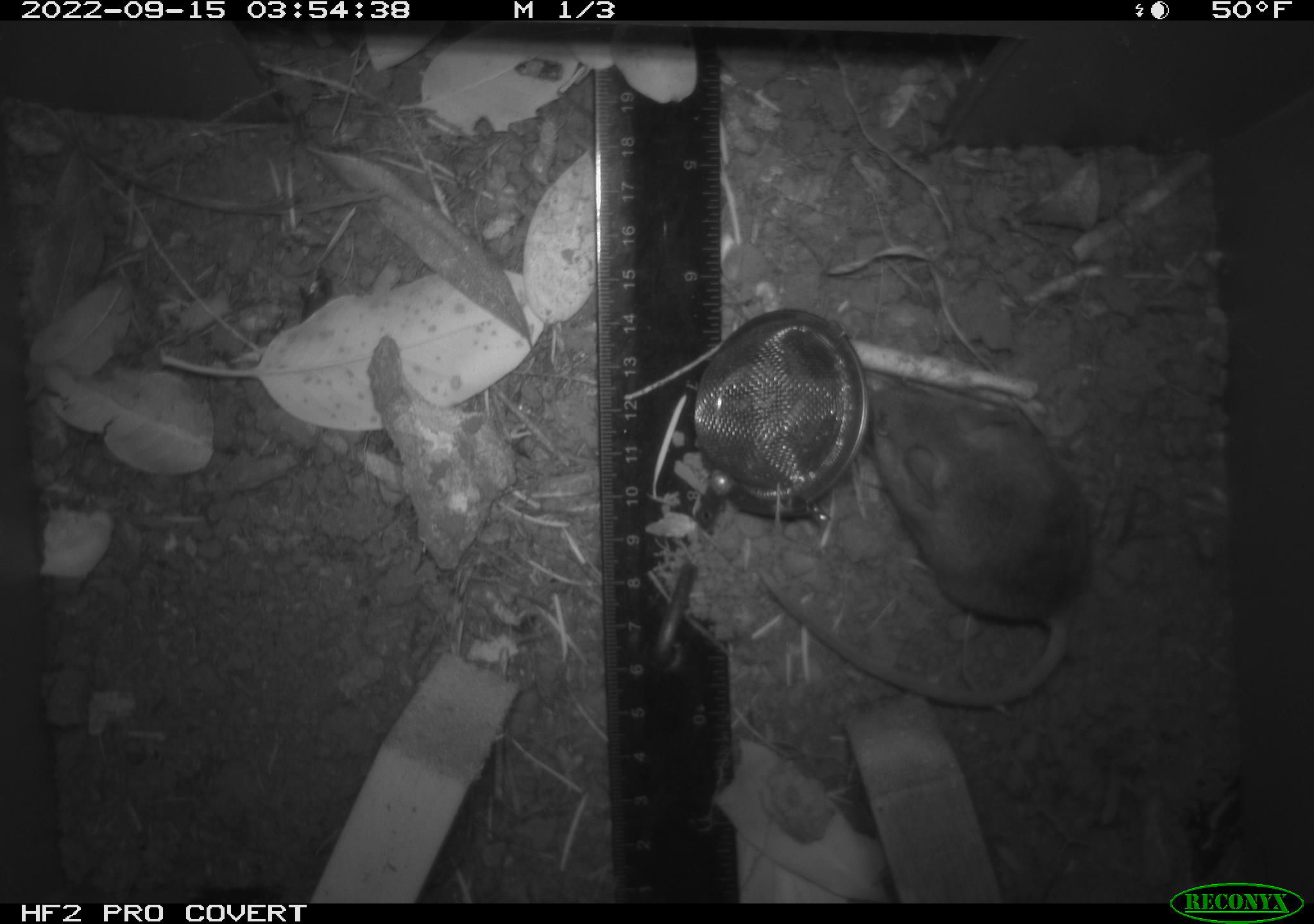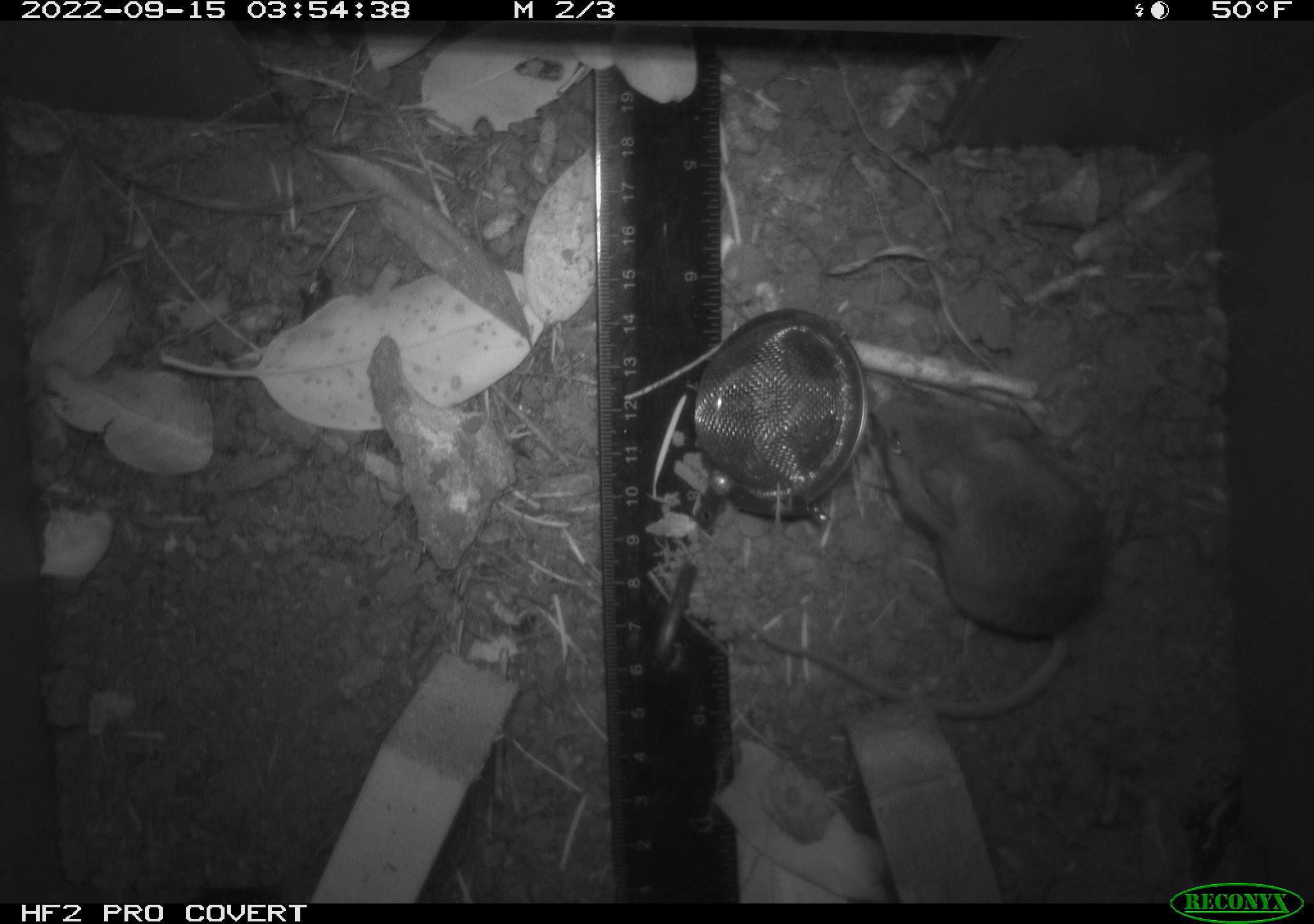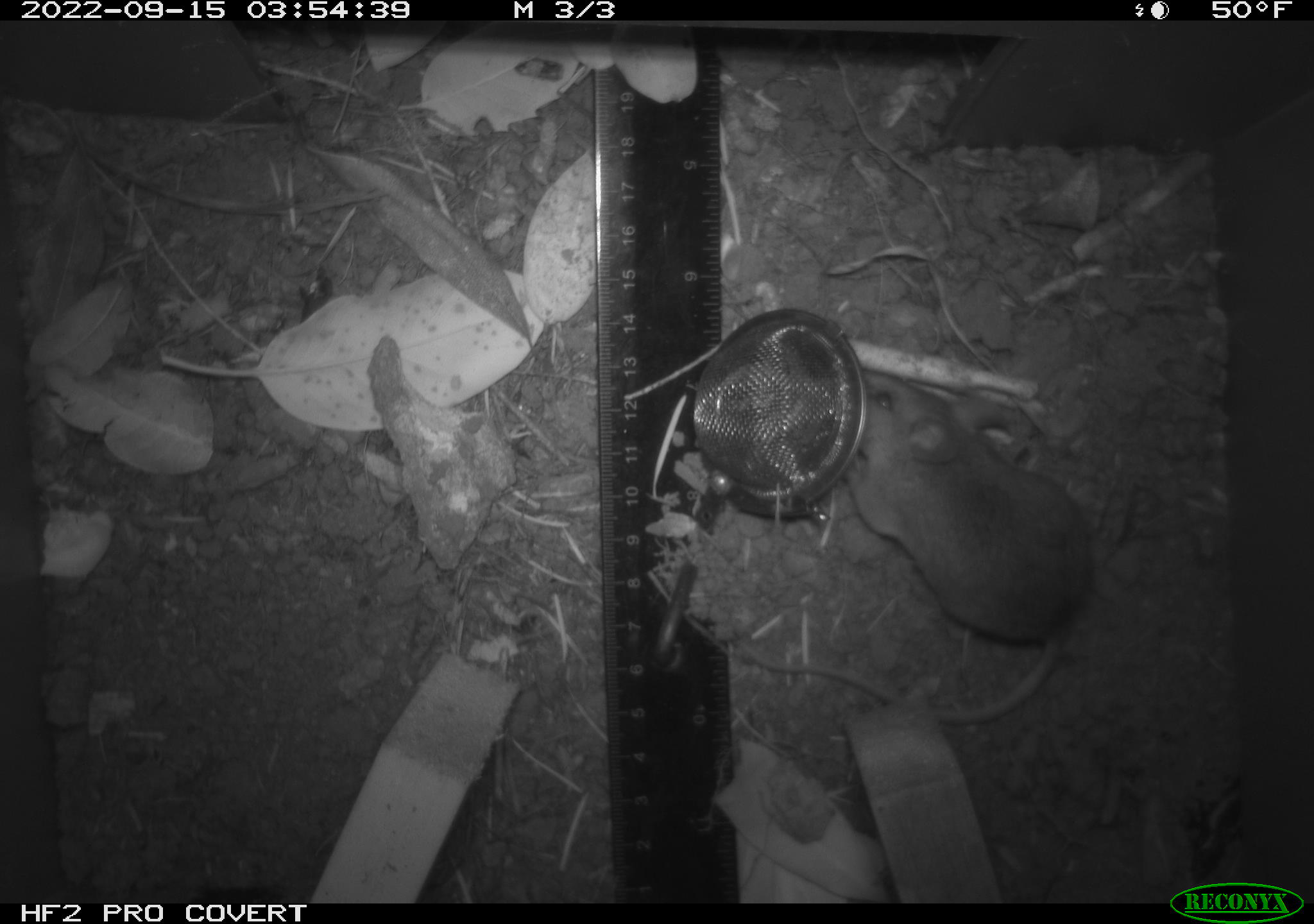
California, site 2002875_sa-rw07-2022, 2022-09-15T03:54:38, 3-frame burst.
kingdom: Animalia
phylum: Chordata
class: Mammalia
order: Rodentia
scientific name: Rodentia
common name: mouse species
Mouse species (Rodentia).